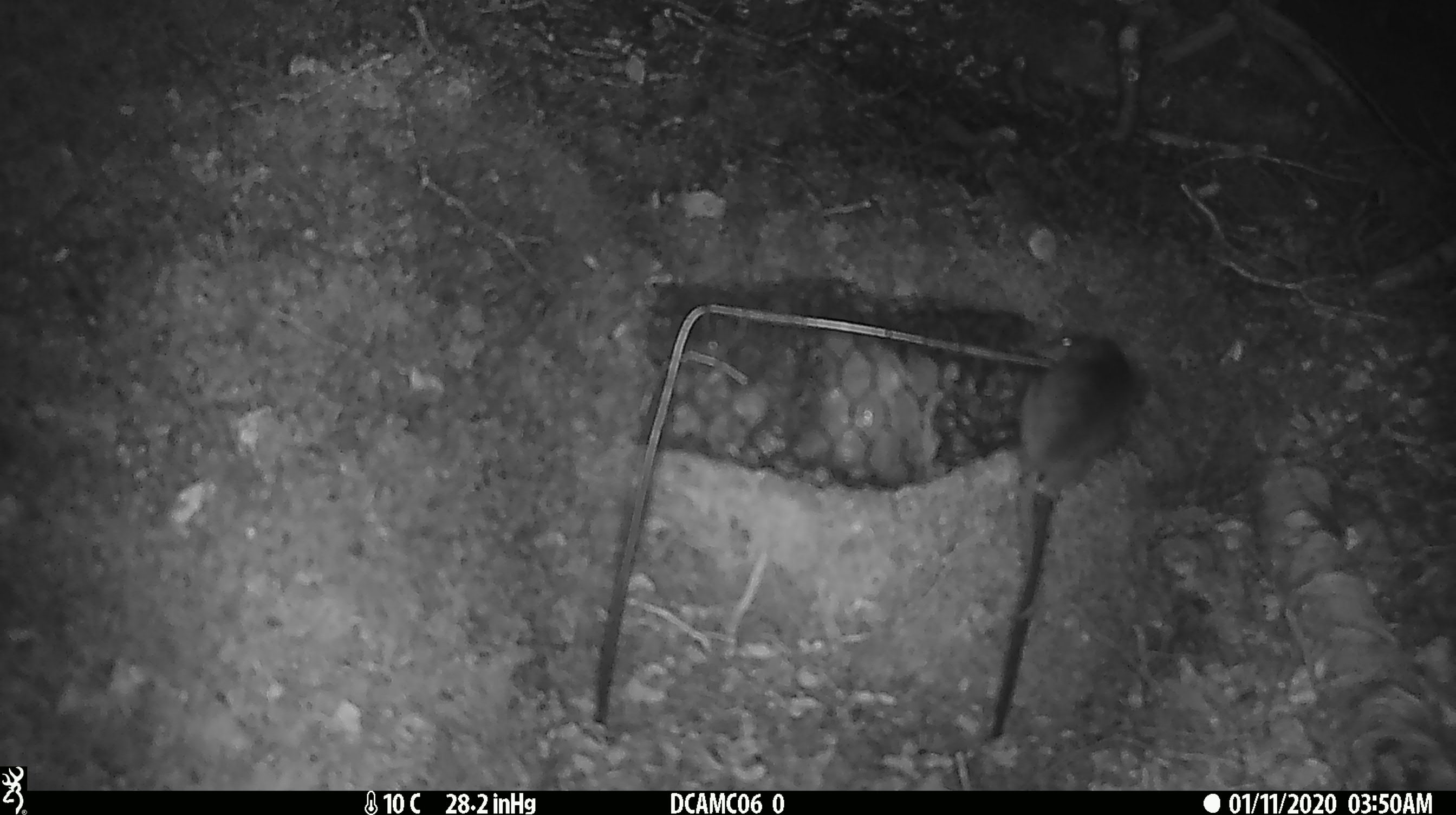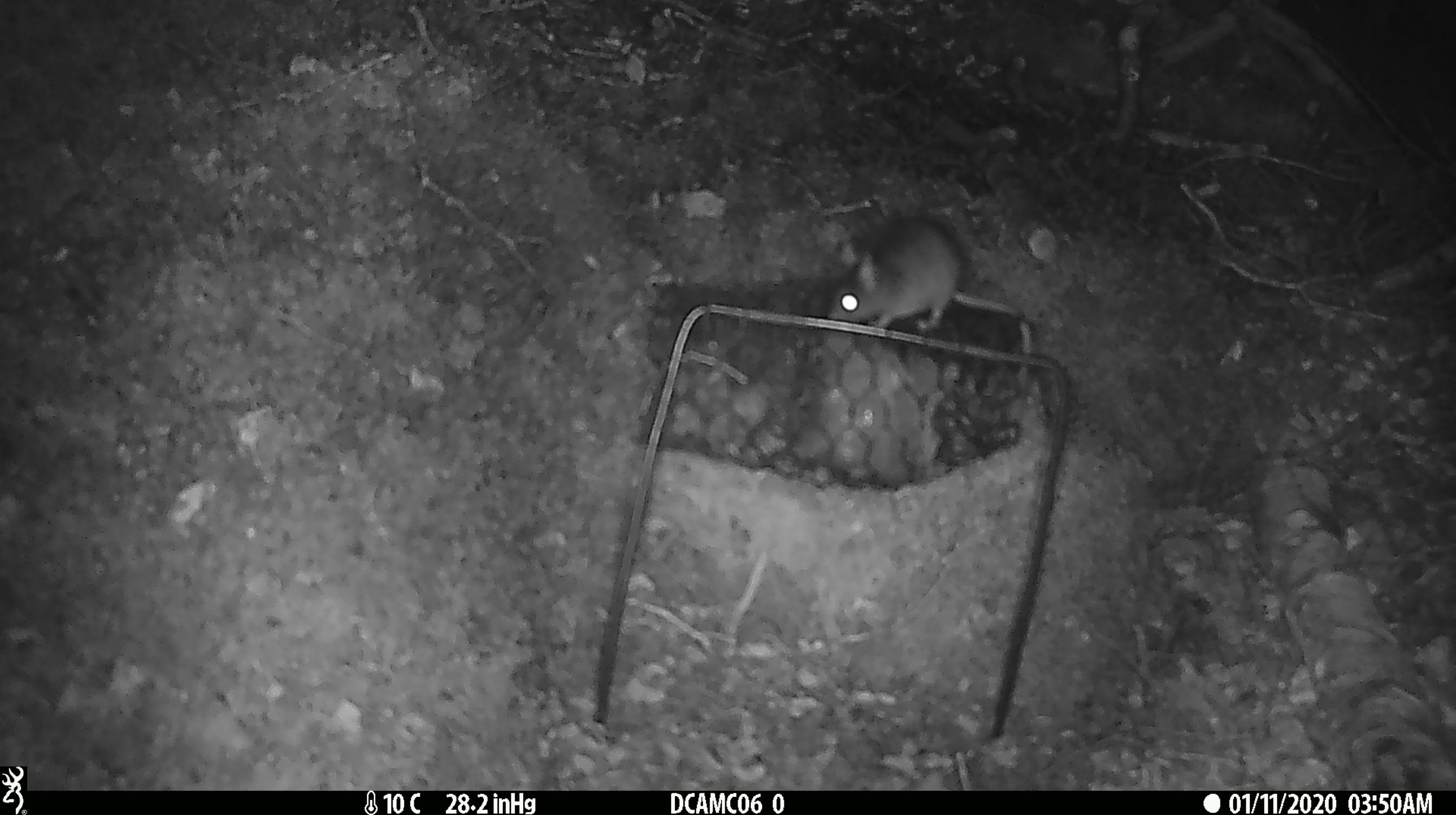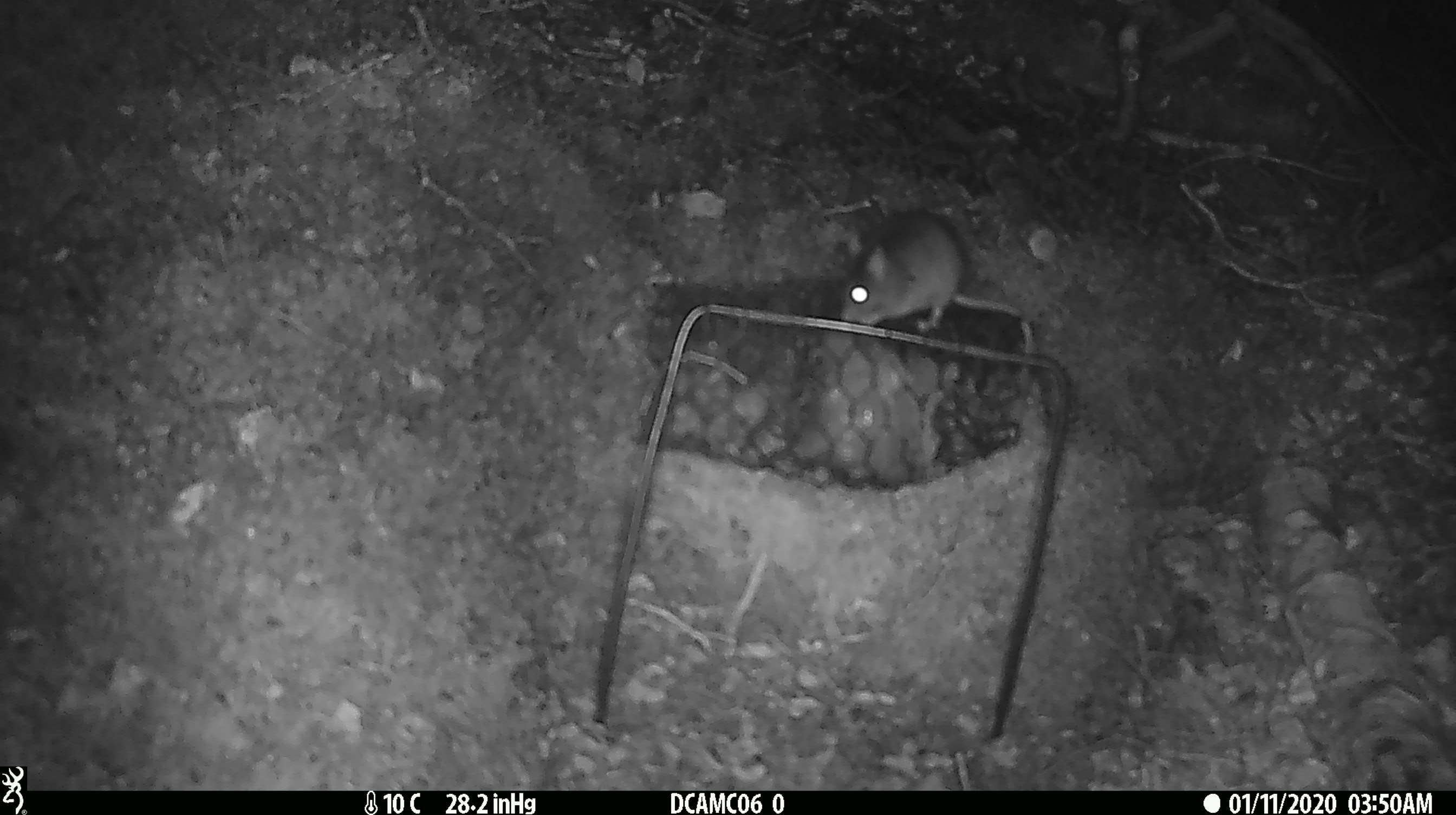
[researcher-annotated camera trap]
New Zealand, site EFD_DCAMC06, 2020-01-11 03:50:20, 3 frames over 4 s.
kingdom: Animalia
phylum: Chordata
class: Mammalia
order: Rodentia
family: Muridae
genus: Mus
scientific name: Mus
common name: mouse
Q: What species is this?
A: Mouse (Mus).